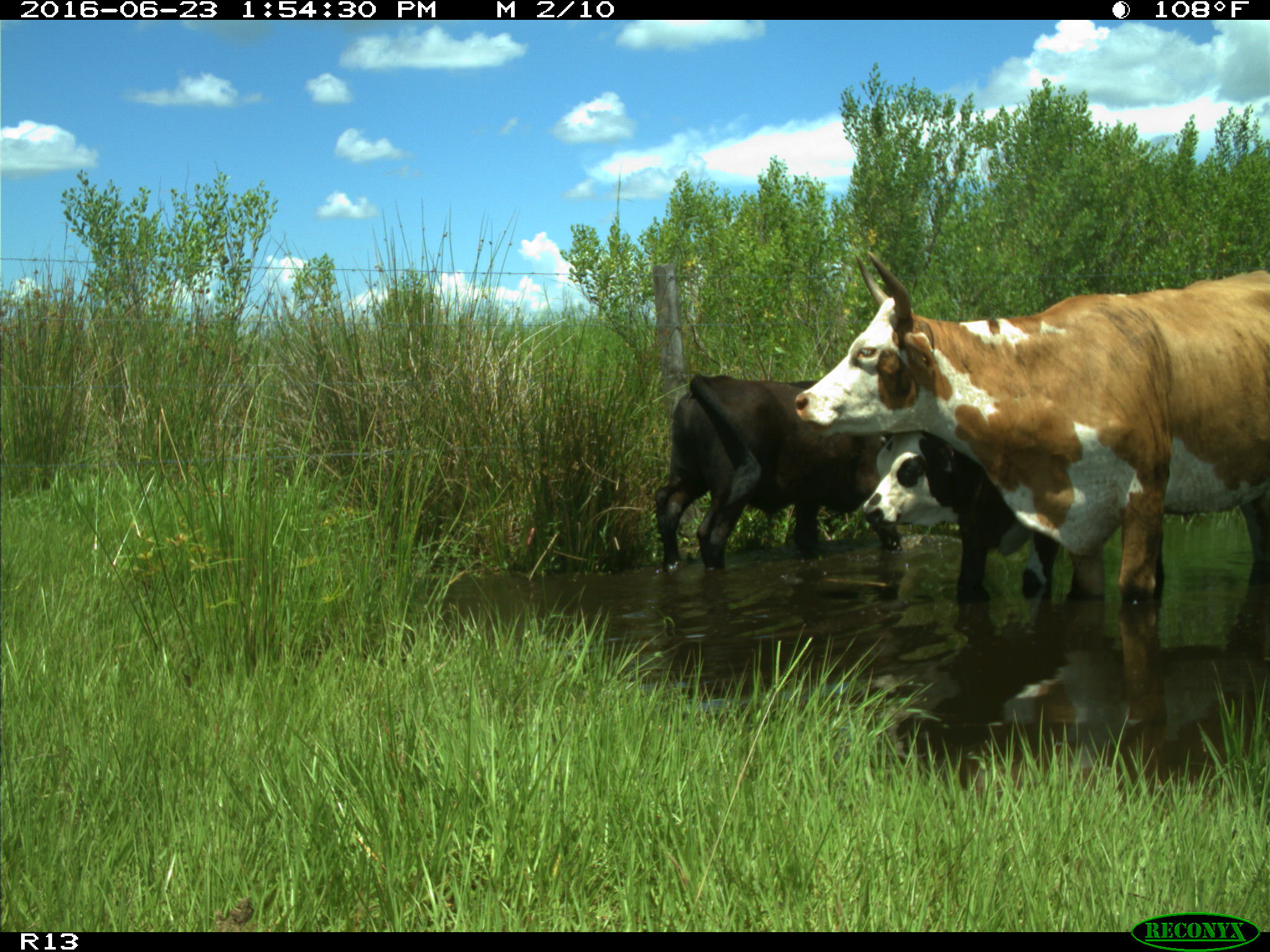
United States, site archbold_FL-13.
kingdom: Animalia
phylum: Chordata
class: Mammalia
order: Artiodactyla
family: Bovidae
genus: Bos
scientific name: Bos taurus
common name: domestic cow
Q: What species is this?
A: Bos taurus (domestic cow).